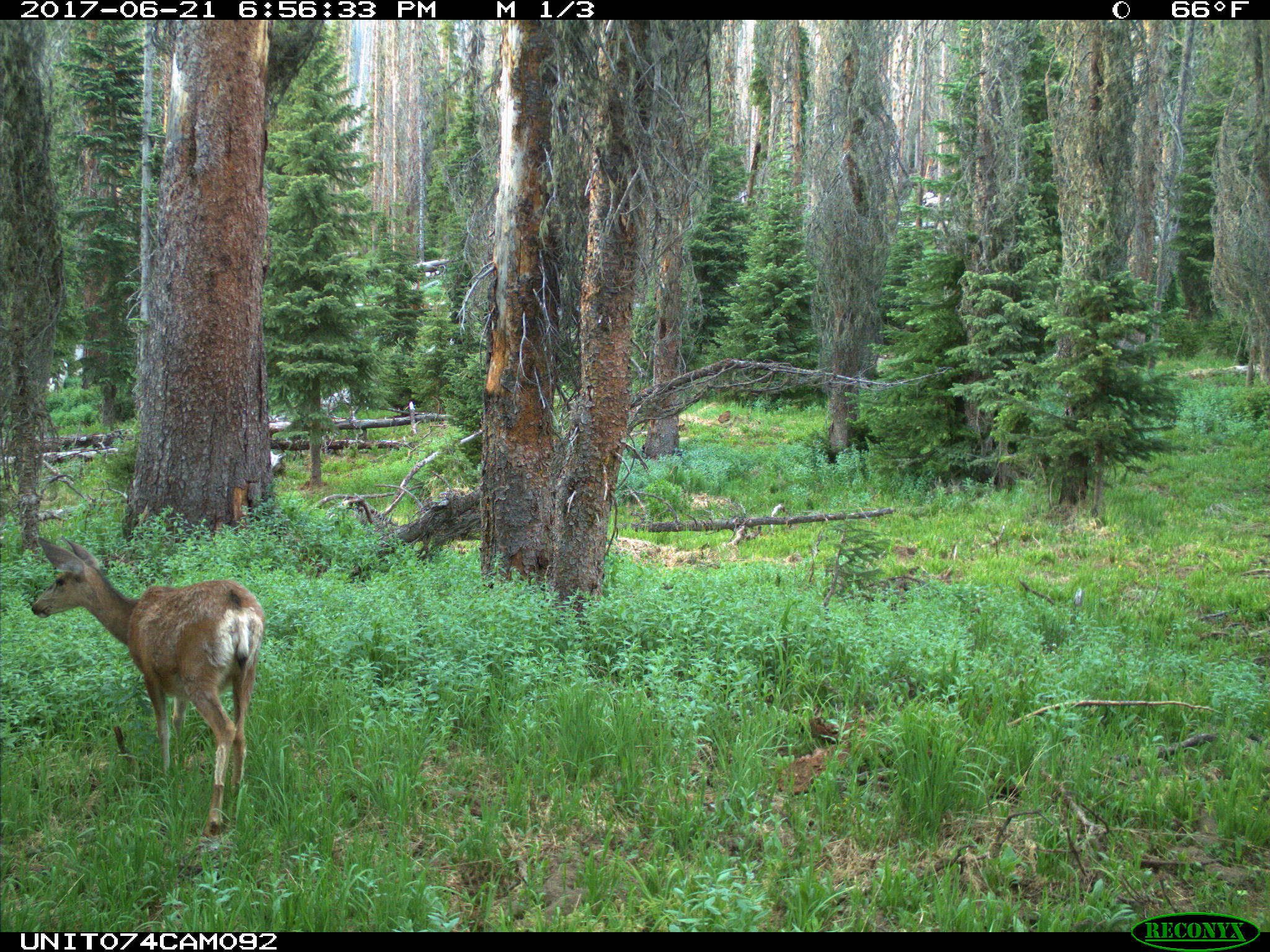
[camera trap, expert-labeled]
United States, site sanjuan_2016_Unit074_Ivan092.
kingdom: Animalia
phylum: Chordata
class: Mammalia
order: Artiodactyla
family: Cervidae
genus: Odocoileus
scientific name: Odocoileus hemionus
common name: mule deer